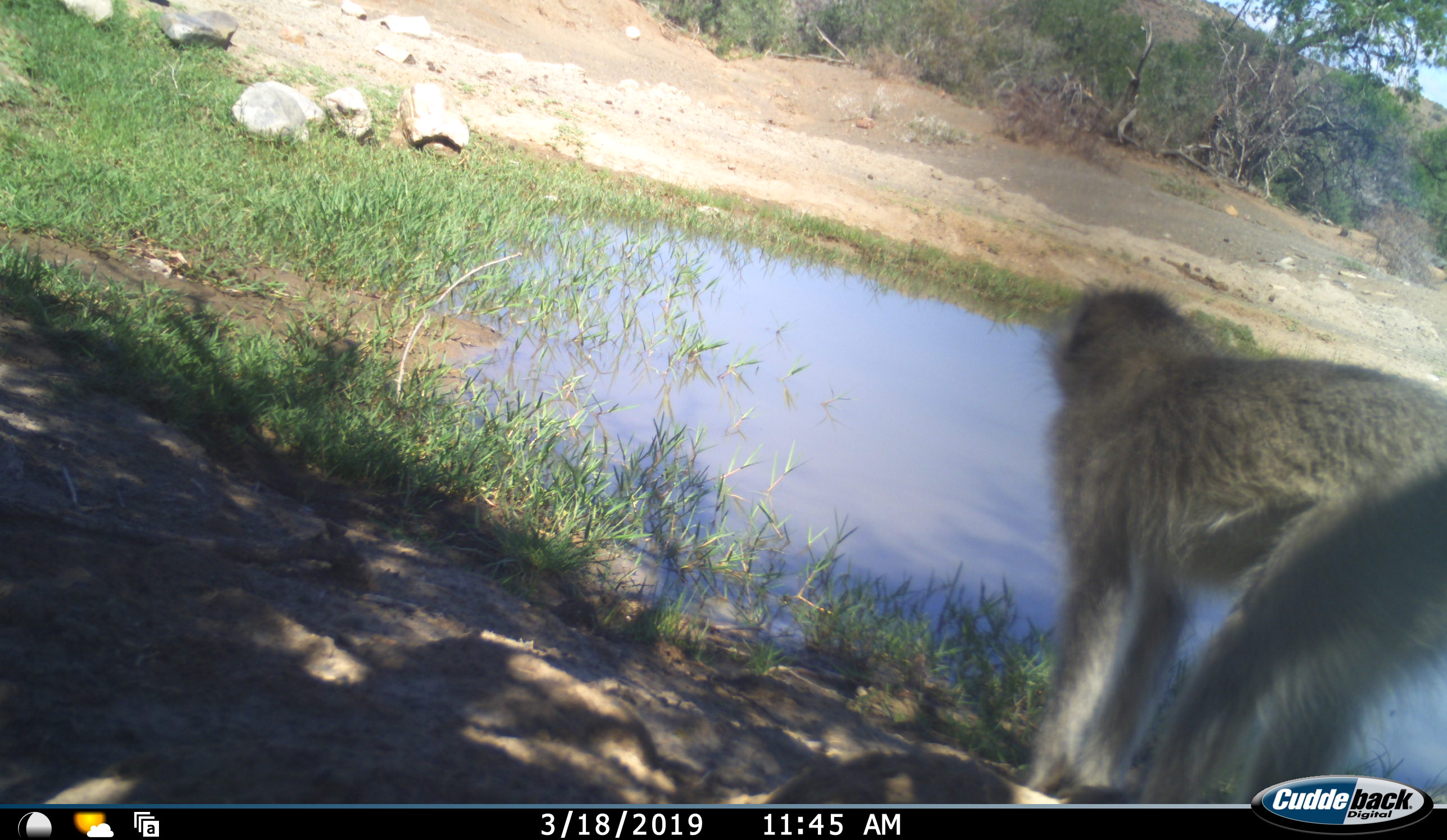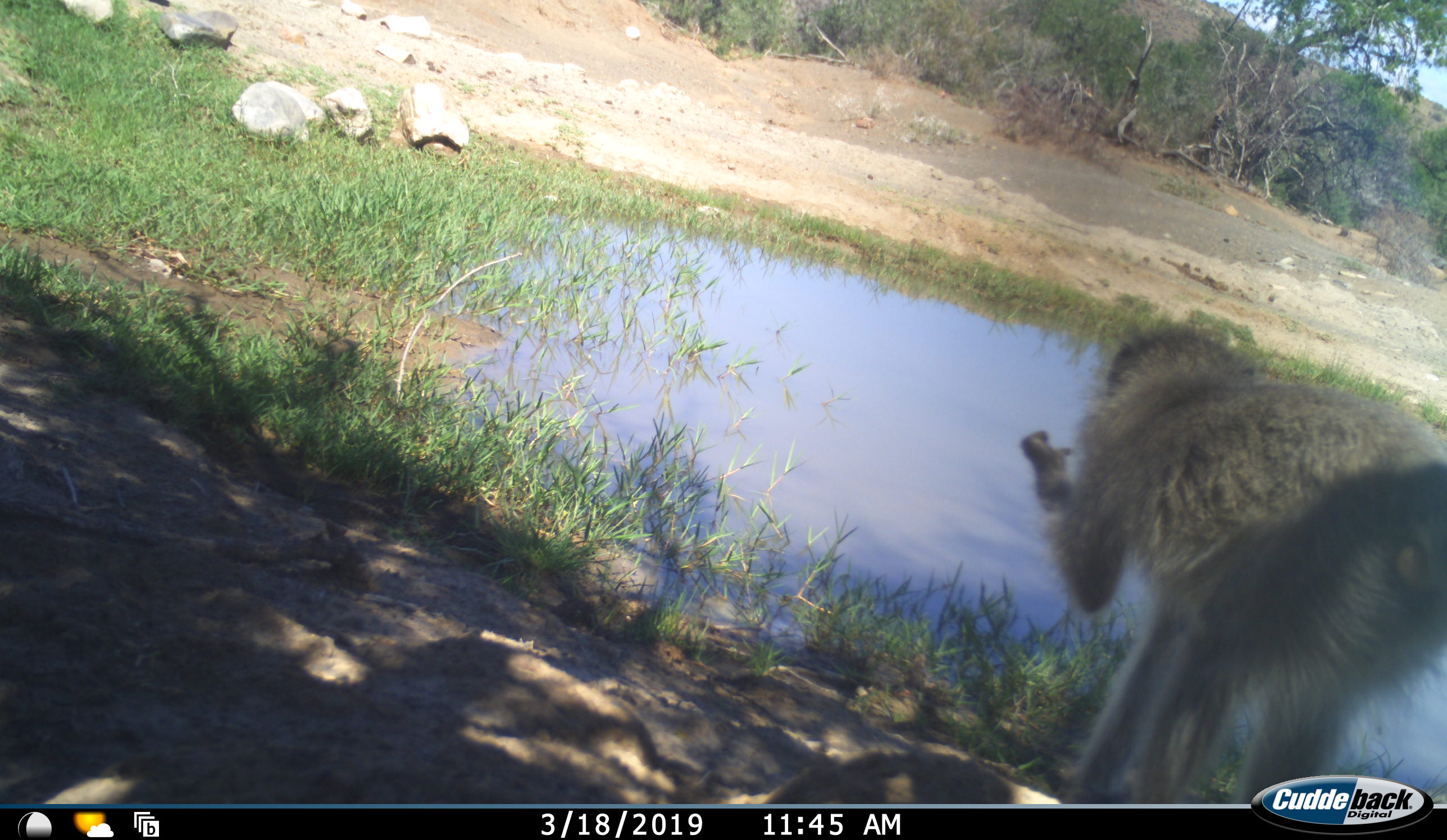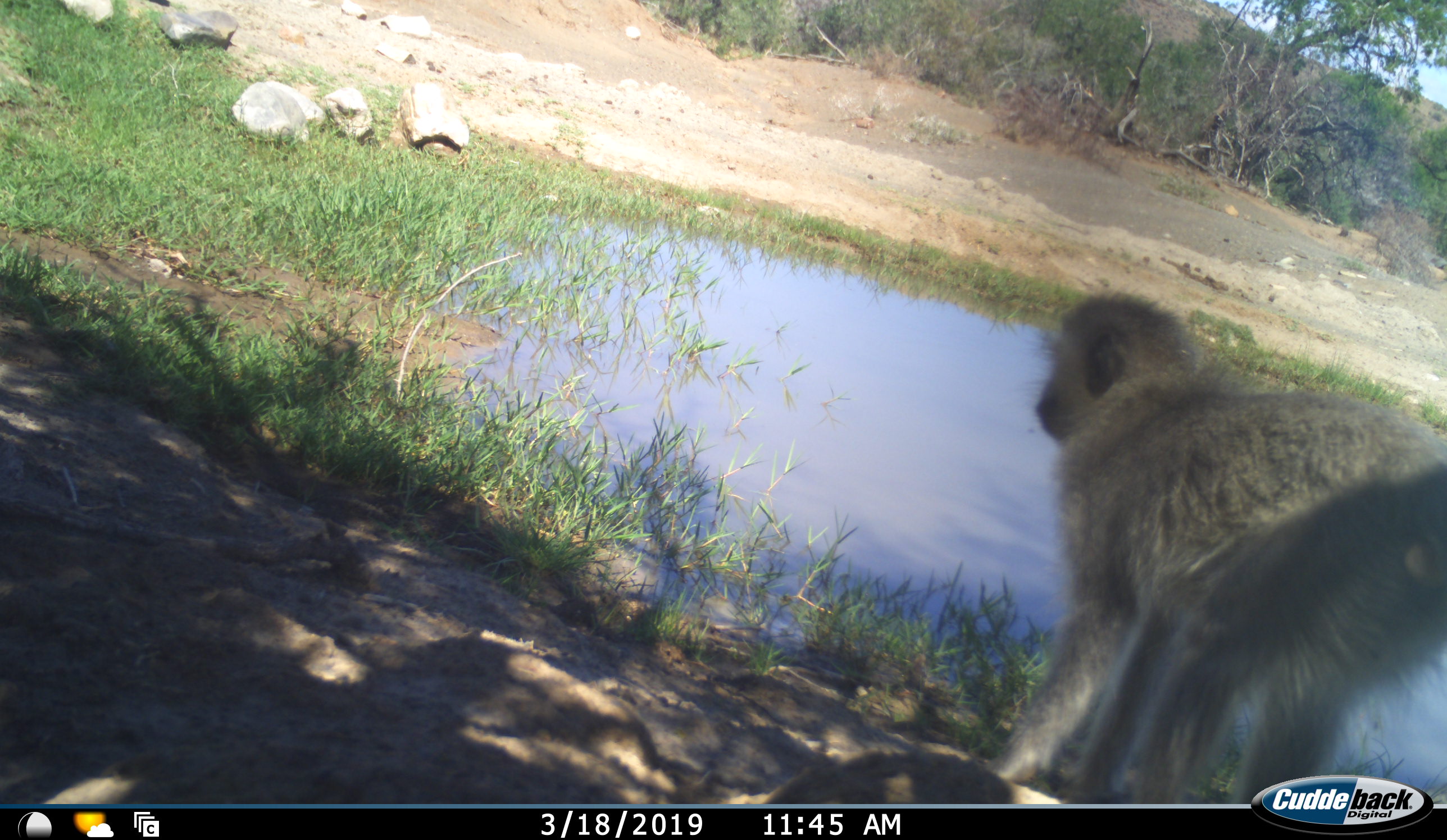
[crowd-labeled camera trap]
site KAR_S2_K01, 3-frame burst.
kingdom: Animalia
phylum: Chordata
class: Mammalia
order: Primates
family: Cercopithecidae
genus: Chlorocebus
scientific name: Chlorocebus pygerythrus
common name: vervet monkey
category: monkeyvervet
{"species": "monkeyvervet (vervet monkey) (Chlorocebus pygerythrus)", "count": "1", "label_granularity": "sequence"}